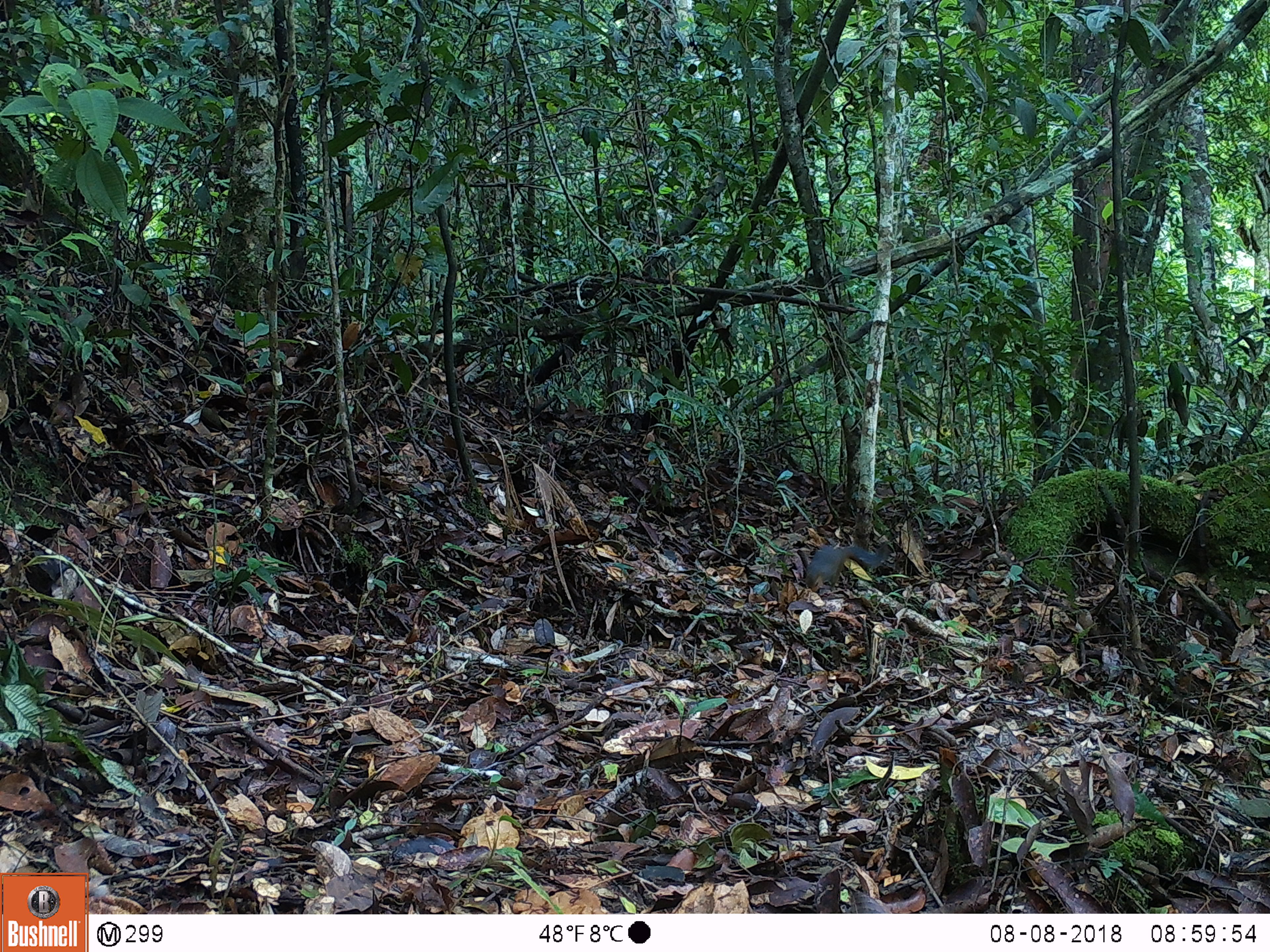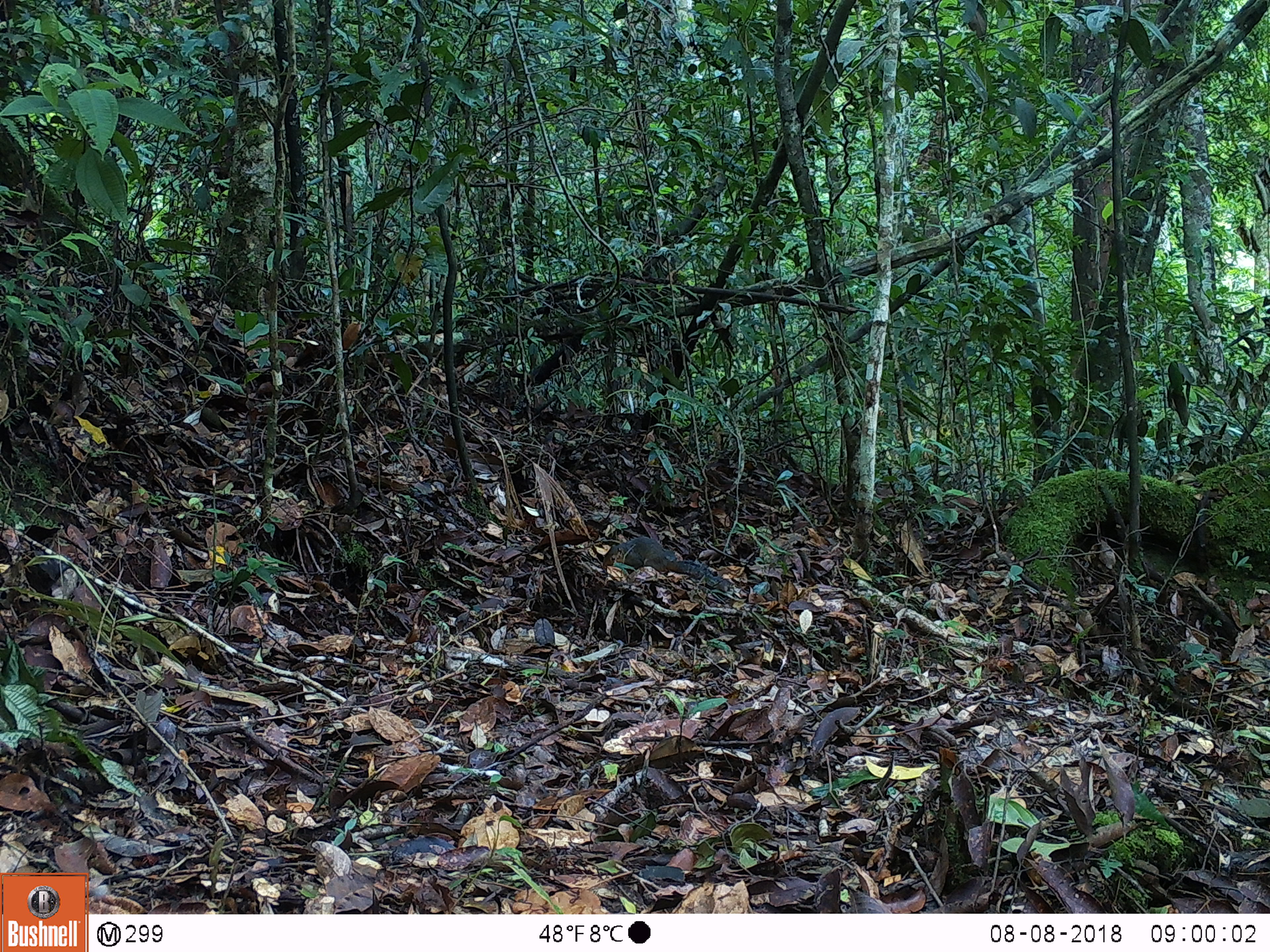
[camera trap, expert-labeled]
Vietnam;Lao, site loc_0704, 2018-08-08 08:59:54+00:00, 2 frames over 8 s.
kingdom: Animalia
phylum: Chordata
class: Mammalia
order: Rodentia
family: Sciuridae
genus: Dremomys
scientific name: Dremomys rufigenis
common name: red-cheeked squirrel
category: red cheeked squirrel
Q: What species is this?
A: Red cheeked squirrel (red-cheeked squirrel) (Dremomys rufigenis).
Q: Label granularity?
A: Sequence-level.